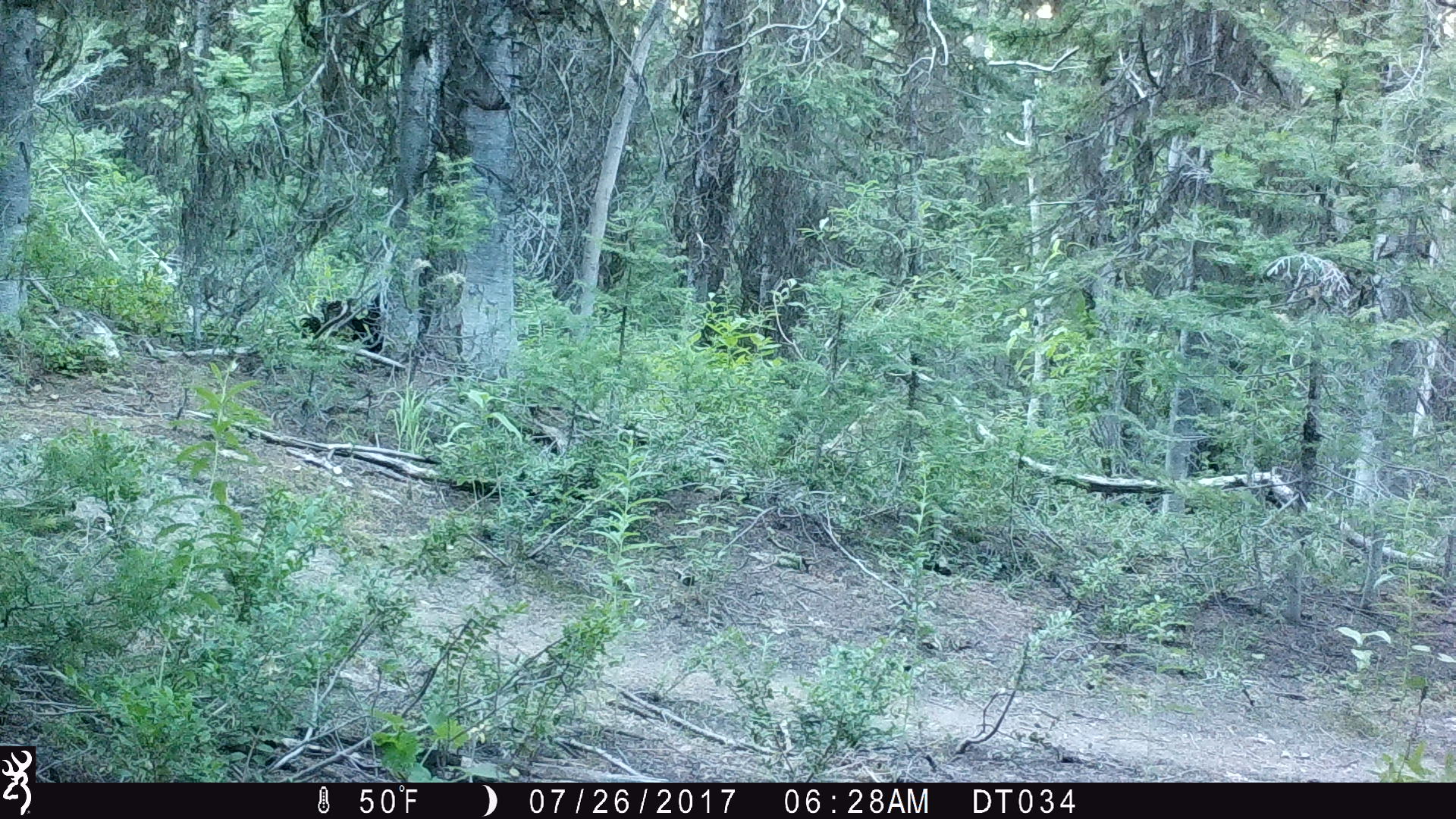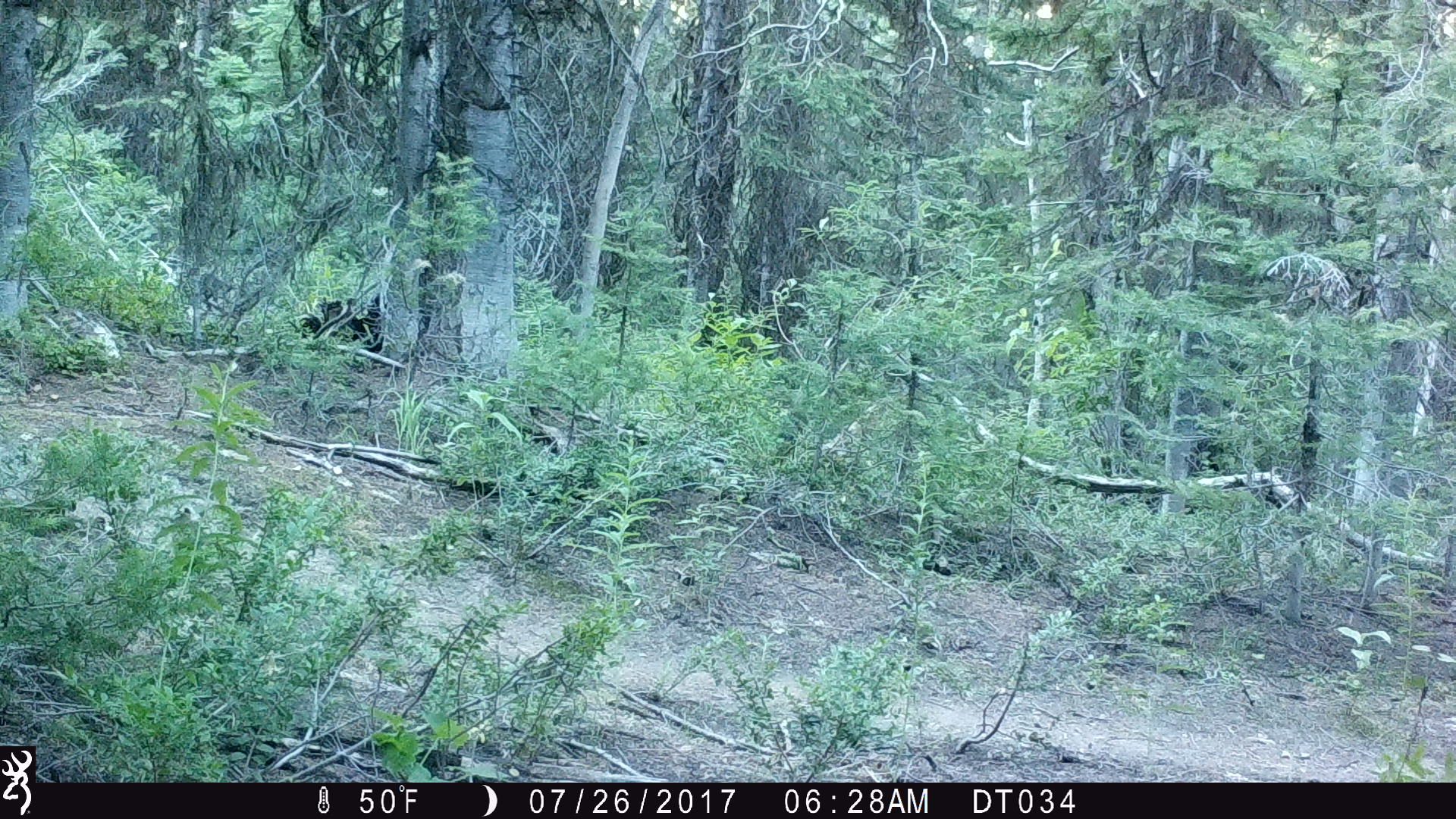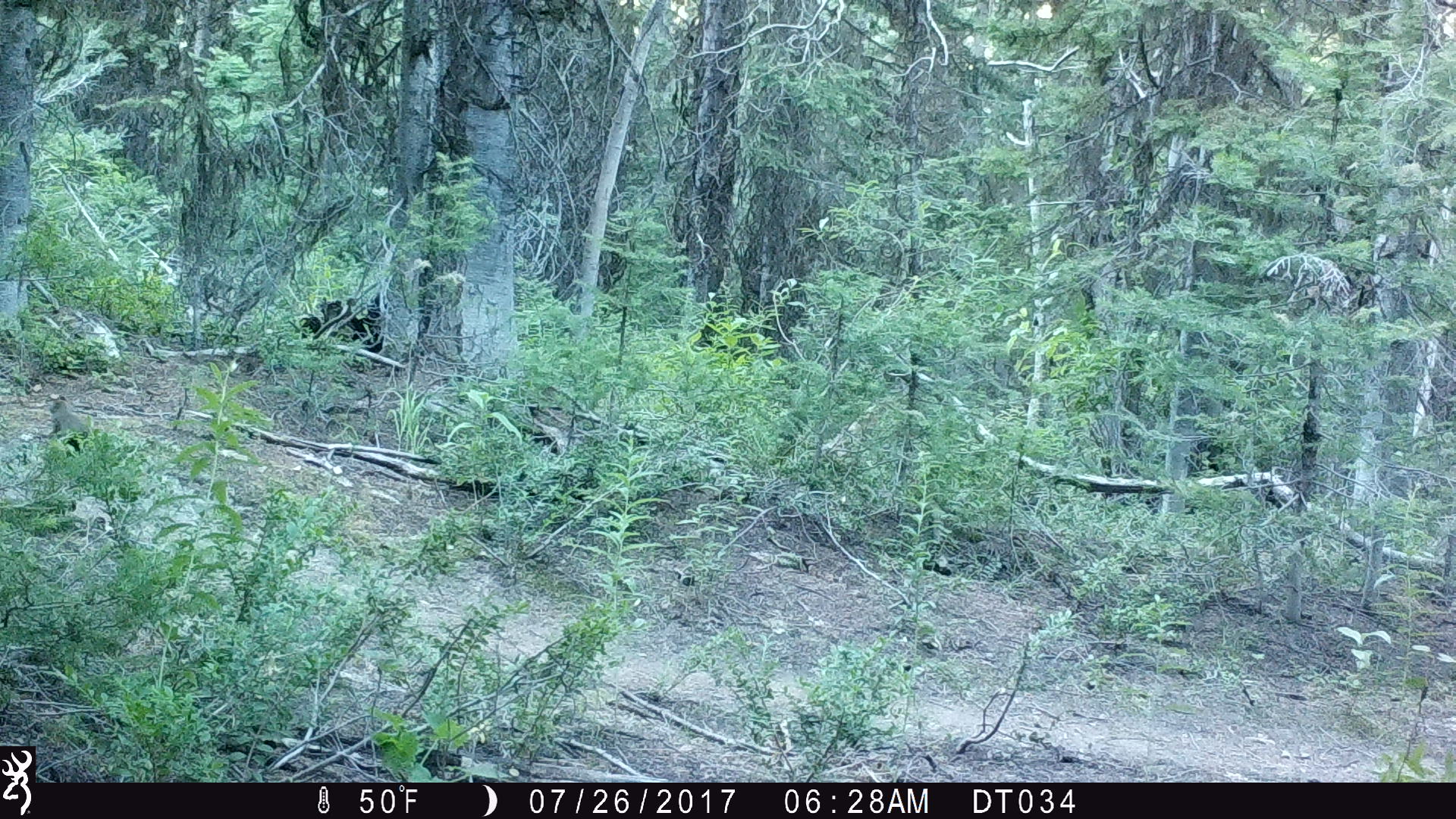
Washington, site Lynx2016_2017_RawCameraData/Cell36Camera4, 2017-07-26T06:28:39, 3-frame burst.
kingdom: Animalia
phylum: Chordata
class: Mammalia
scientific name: Mammalia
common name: small mammal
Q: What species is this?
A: Small mammal (Mammalia).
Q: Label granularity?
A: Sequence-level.